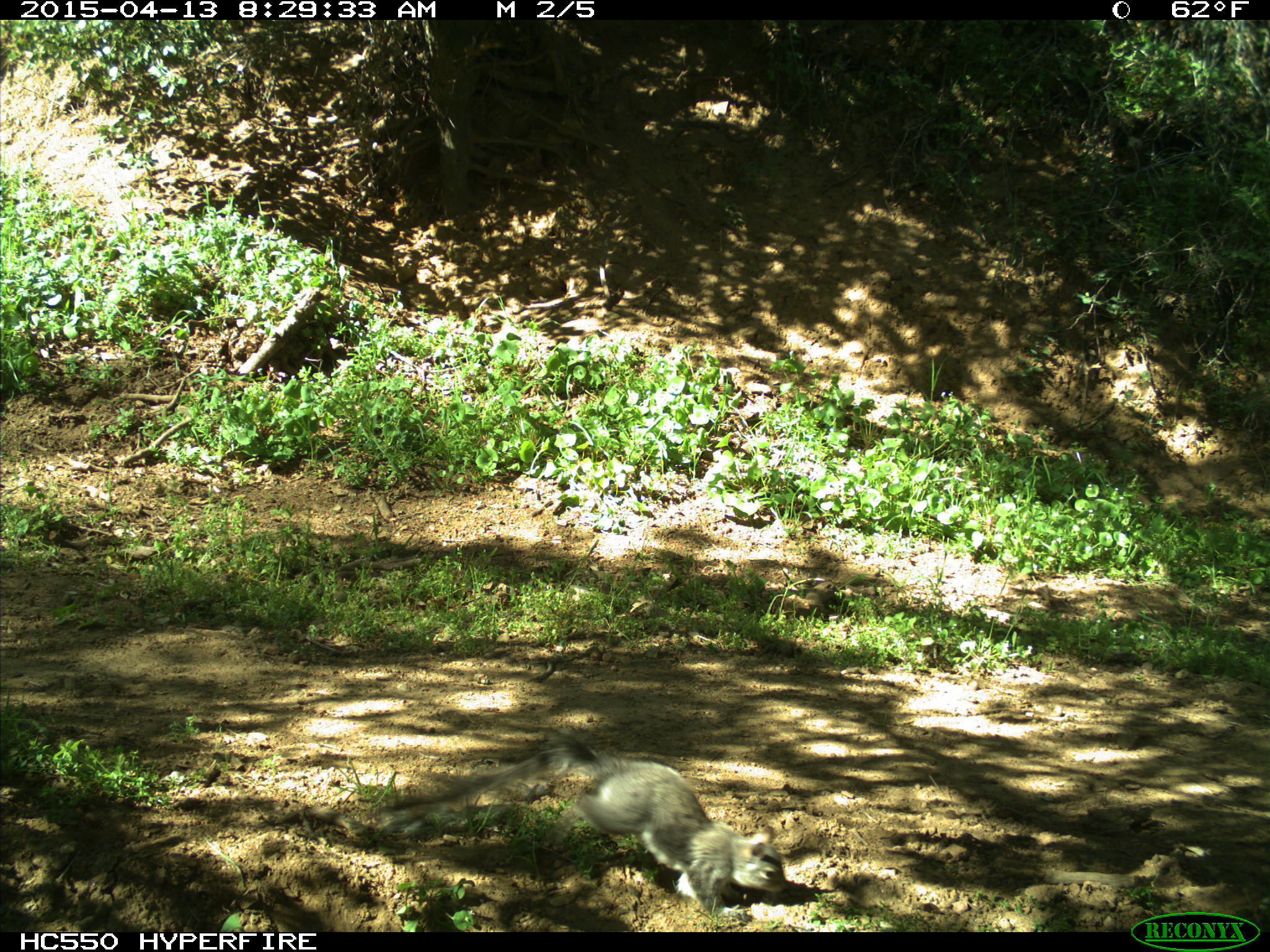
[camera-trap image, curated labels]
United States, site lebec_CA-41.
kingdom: Animalia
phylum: Chordata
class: Mammalia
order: Rodentia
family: Sciuridae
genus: Sciurus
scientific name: Sciurus carolinensis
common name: eastern gray squirrel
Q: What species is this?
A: Sciurus carolinensis (eastern gray squirrel).